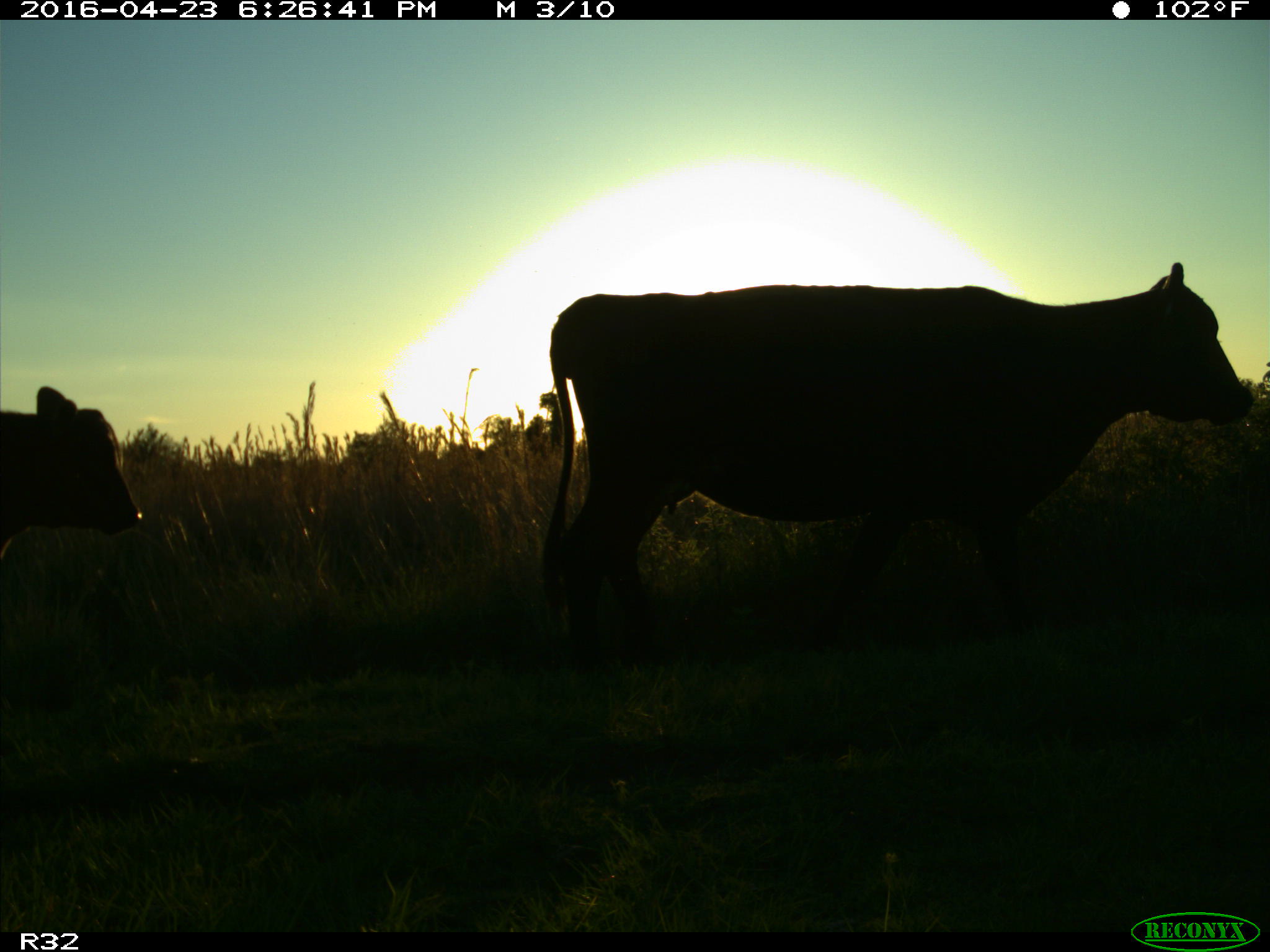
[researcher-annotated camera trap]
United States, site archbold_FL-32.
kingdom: Animalia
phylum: Chordata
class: Mammalia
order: Artiodactyla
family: Bovidae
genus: Bos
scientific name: Bos taurus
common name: domestic cow